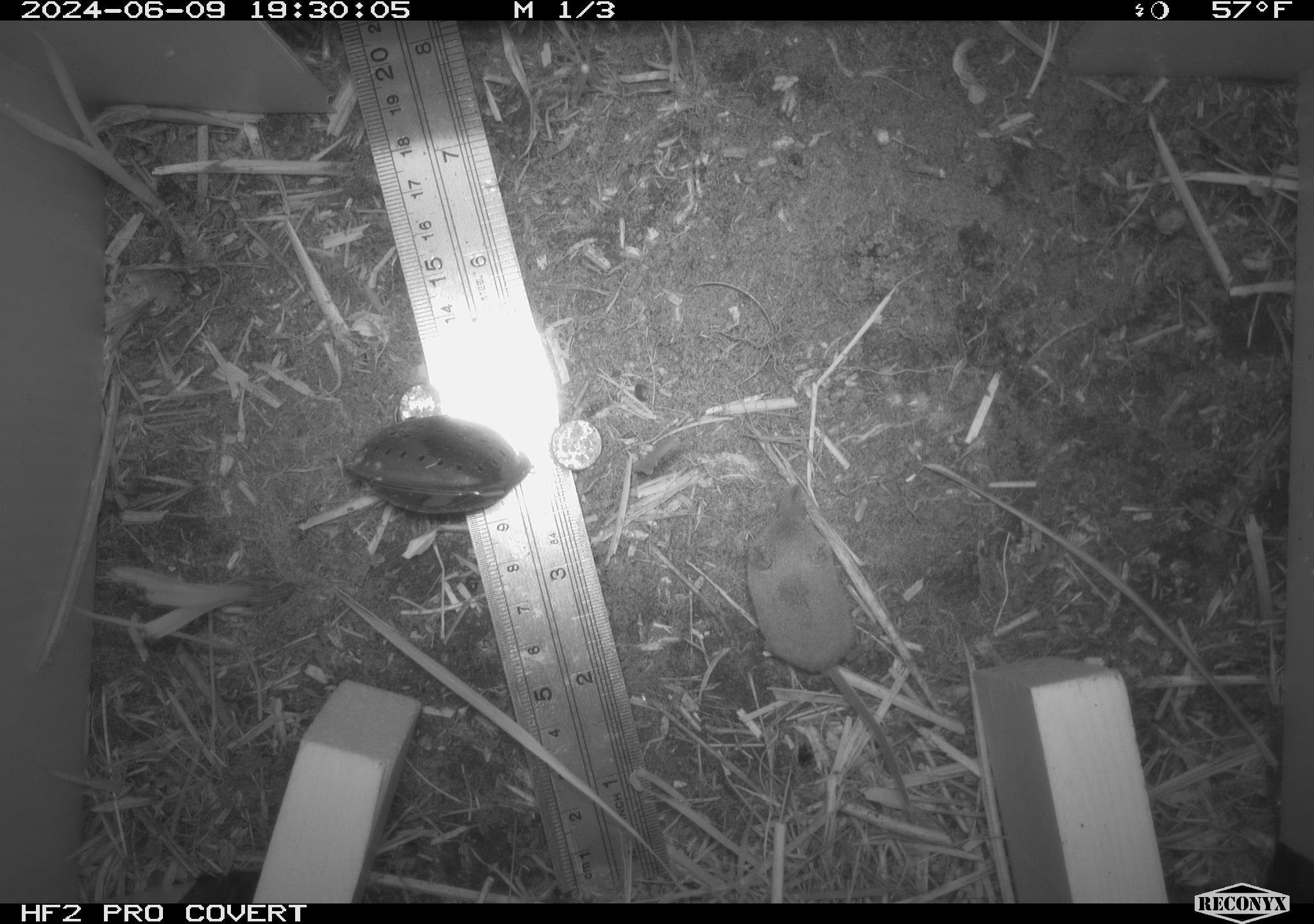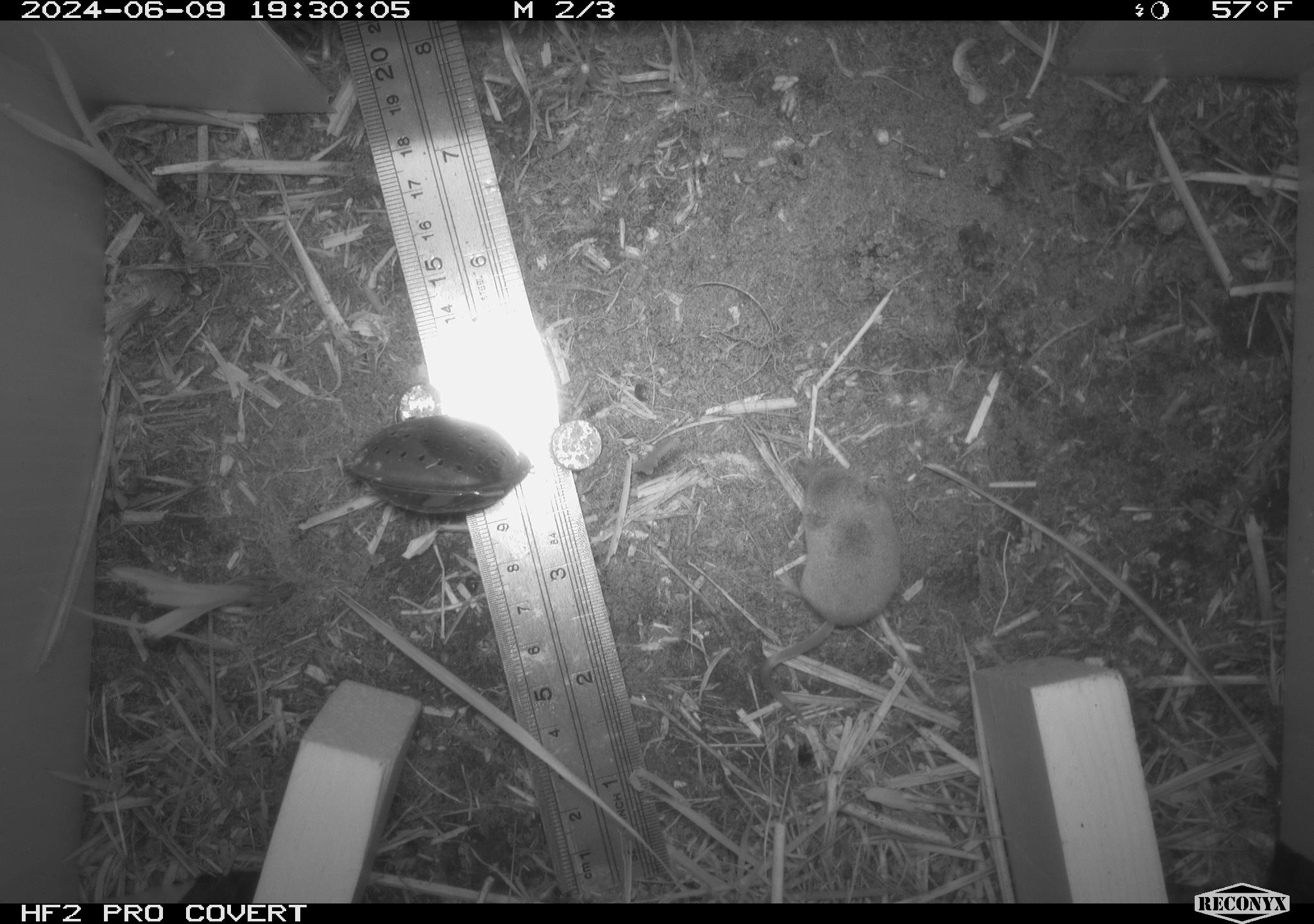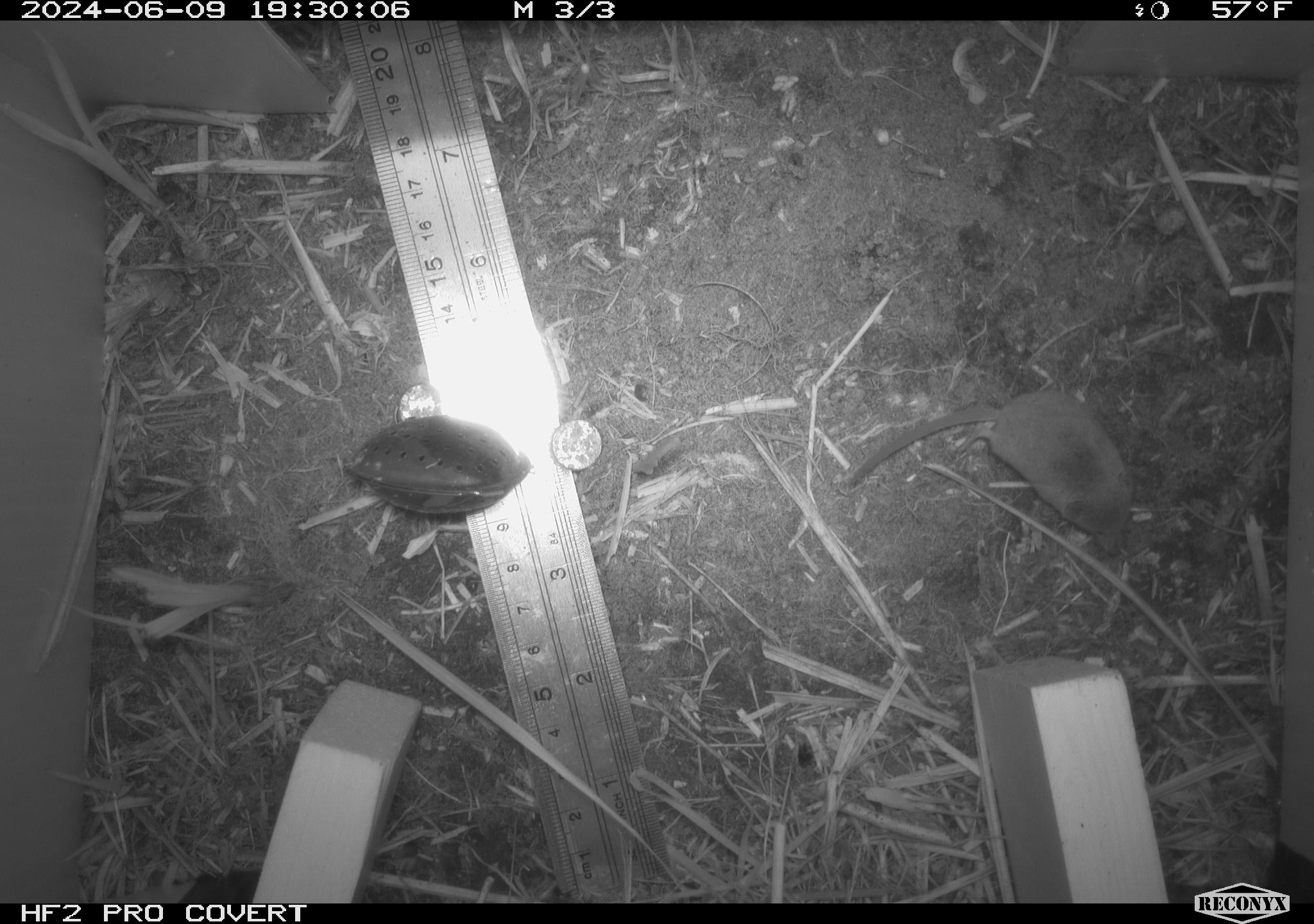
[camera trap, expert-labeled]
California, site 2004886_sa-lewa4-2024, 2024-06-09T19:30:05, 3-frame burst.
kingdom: Animalia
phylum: Chordata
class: Mammalia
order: Eulipotyphla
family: Soricidae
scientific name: Soricidae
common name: shrews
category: soricidae family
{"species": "soricidae family (shrews) (Soricidae)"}